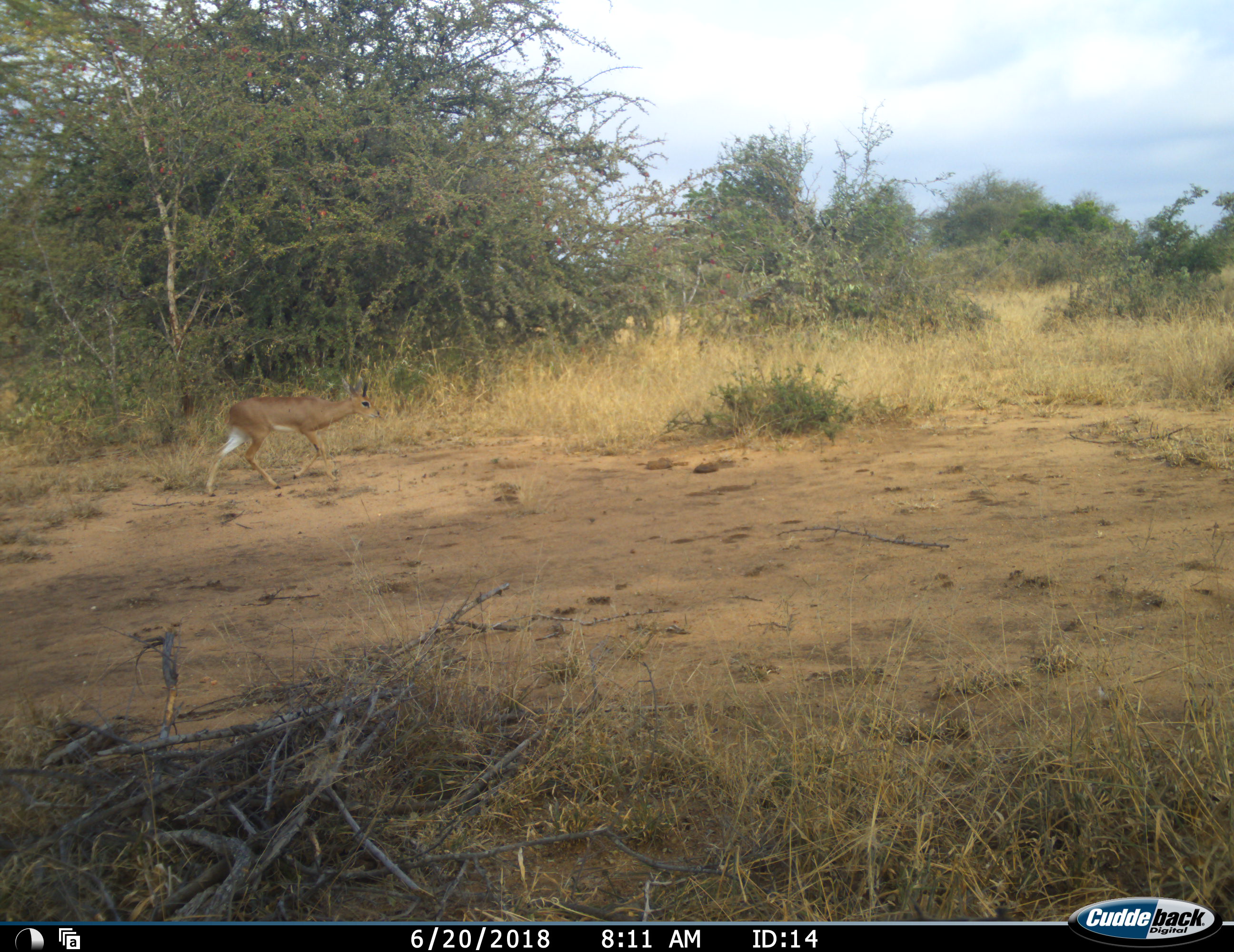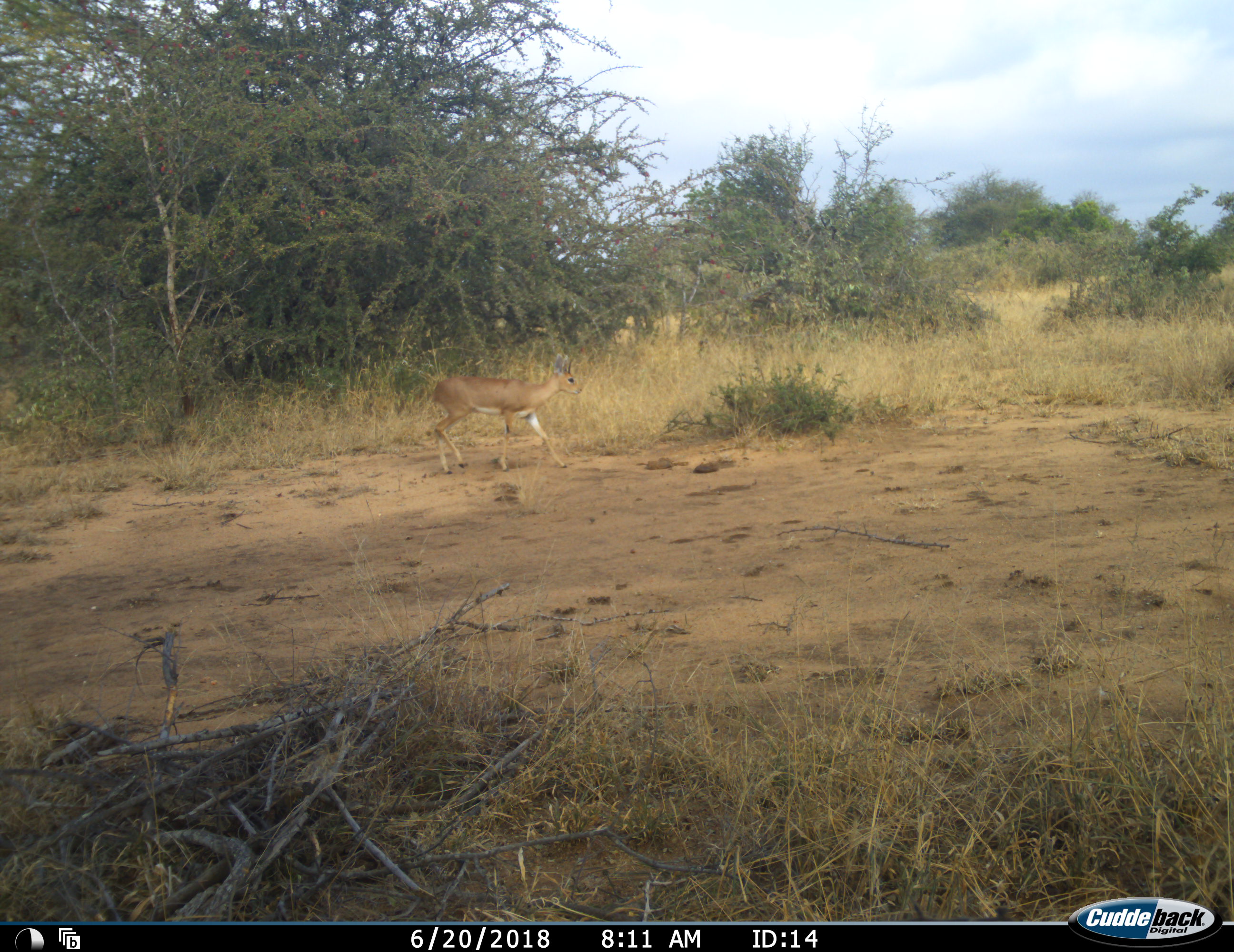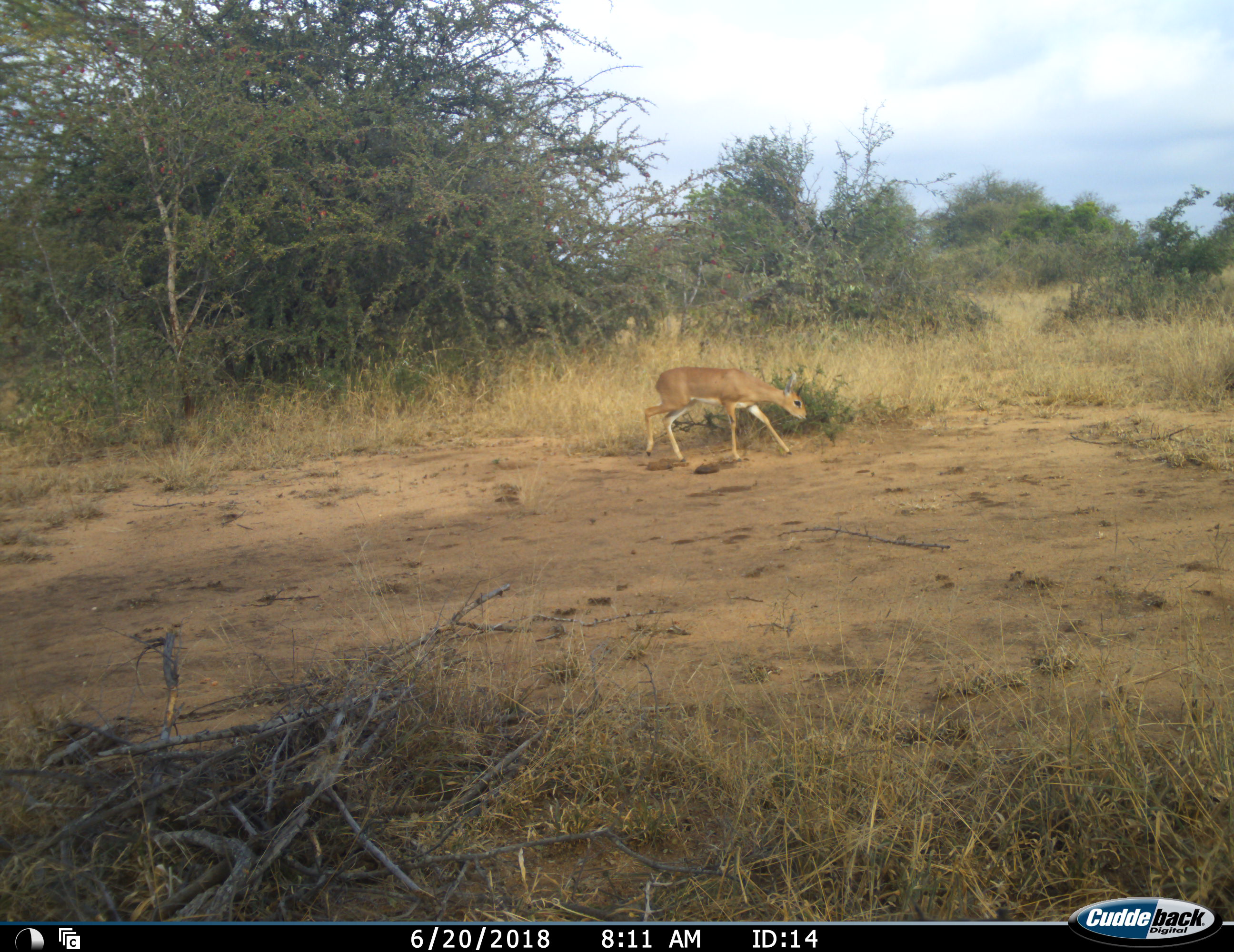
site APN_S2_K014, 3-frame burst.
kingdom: Animalia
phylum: Chordata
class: Mammalia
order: Artiodactyla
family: Bovidae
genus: Raphicerus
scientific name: Raphicerus campestris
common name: steenbok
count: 1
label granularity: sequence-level